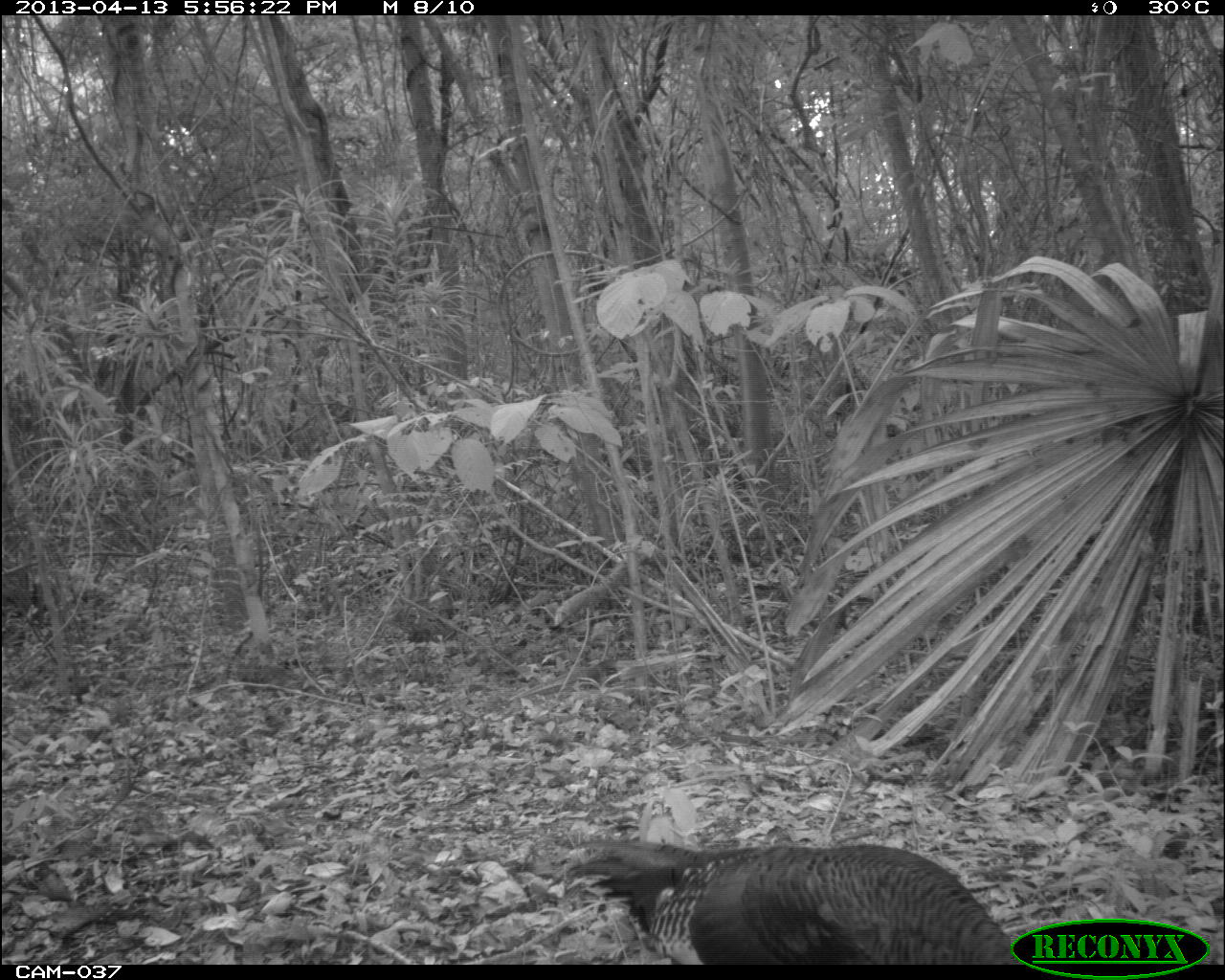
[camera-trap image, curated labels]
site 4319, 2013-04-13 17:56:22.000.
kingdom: Animalia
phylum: Chordata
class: Aves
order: Galliformes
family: Phasianidae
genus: Meleagris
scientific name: Meleagris ocellata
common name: ocellated turkey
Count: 1.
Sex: female.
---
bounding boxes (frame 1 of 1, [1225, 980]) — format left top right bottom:
meleagris ocellata: 562 837 1024 963